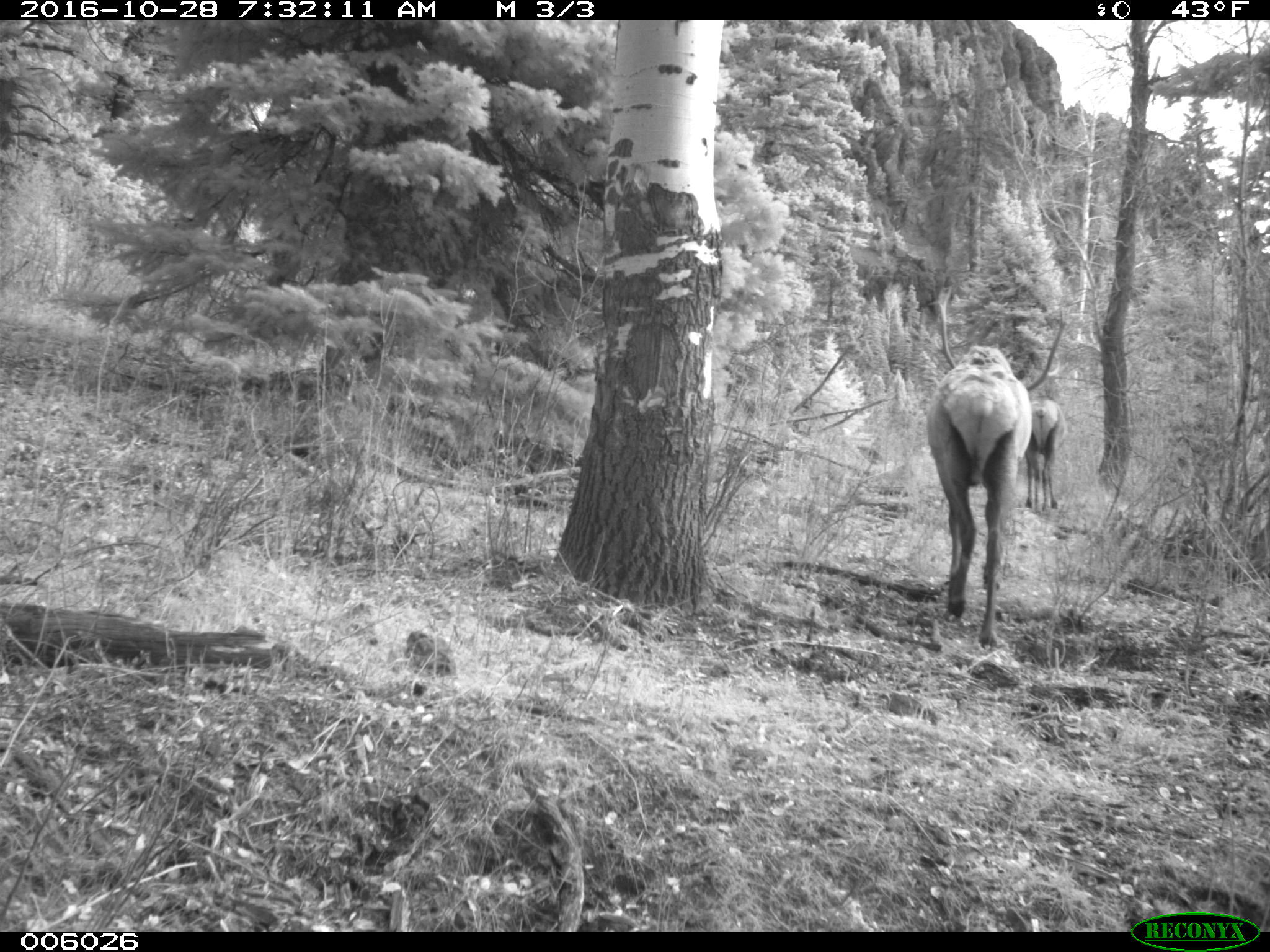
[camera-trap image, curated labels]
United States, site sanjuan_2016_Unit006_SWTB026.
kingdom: Animalia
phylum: Chordata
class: Mammalia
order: Artiodactyla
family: Cervidae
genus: Cervus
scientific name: Cervus elaphus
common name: red deer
Cervus elaphus (red deer).